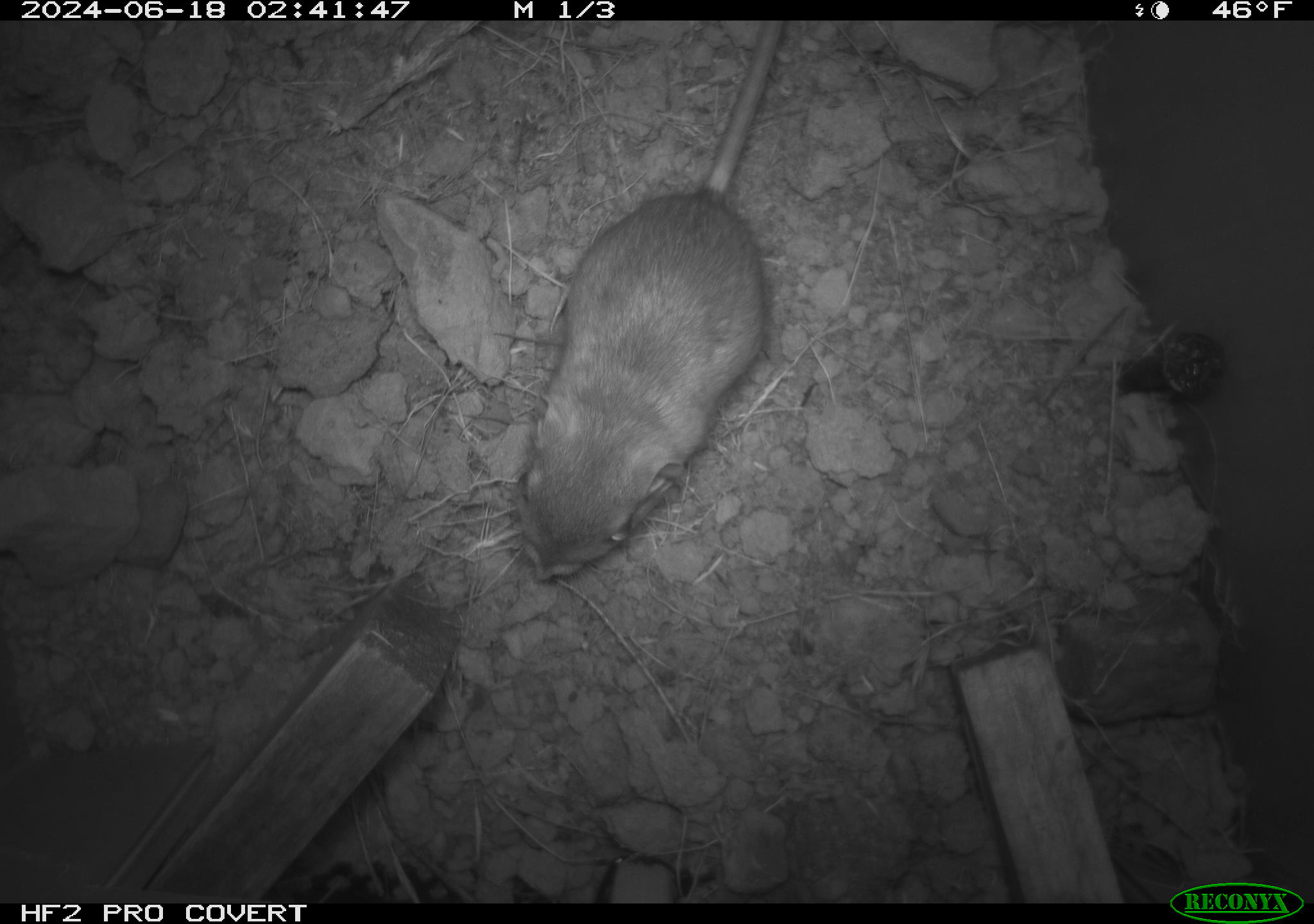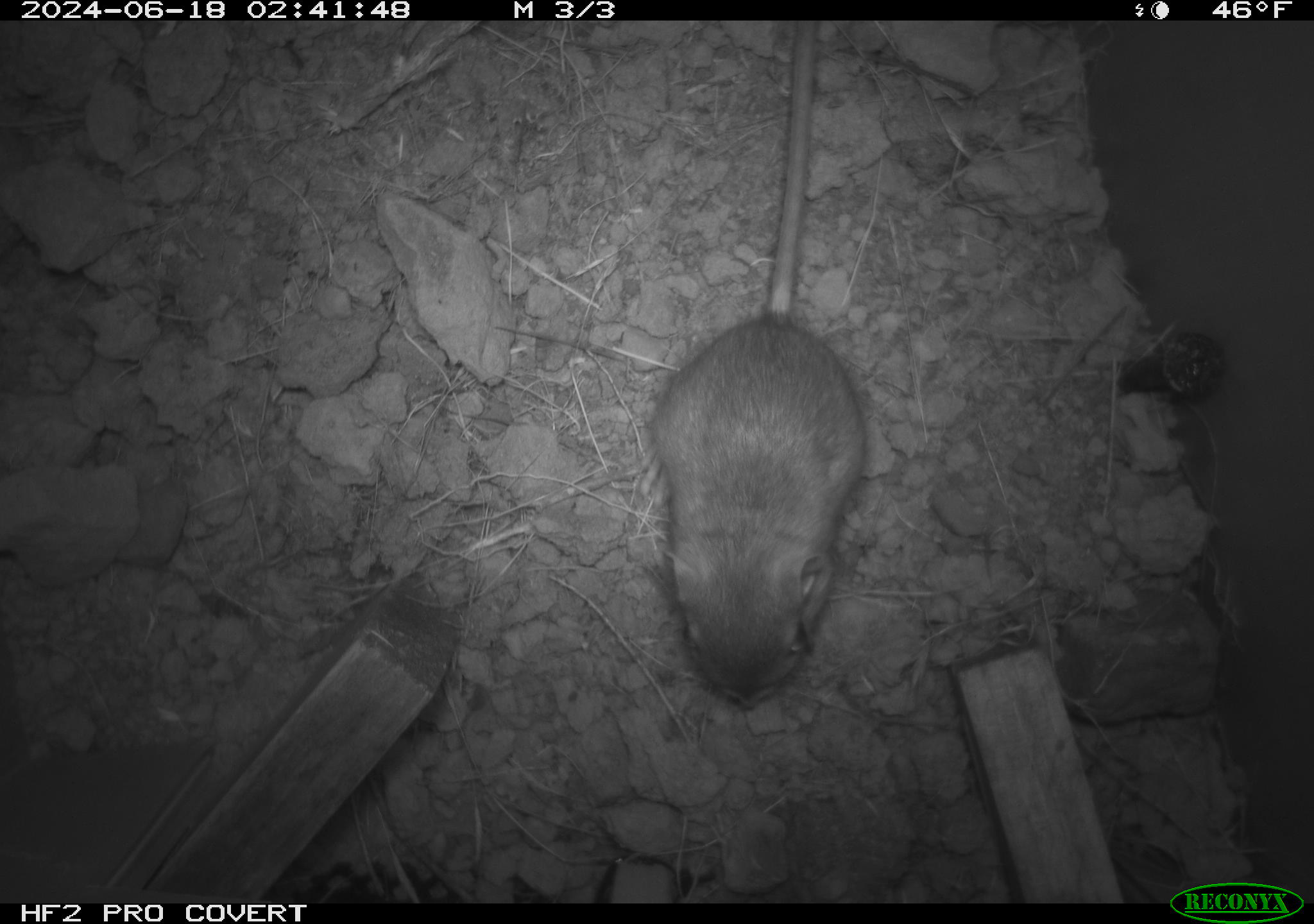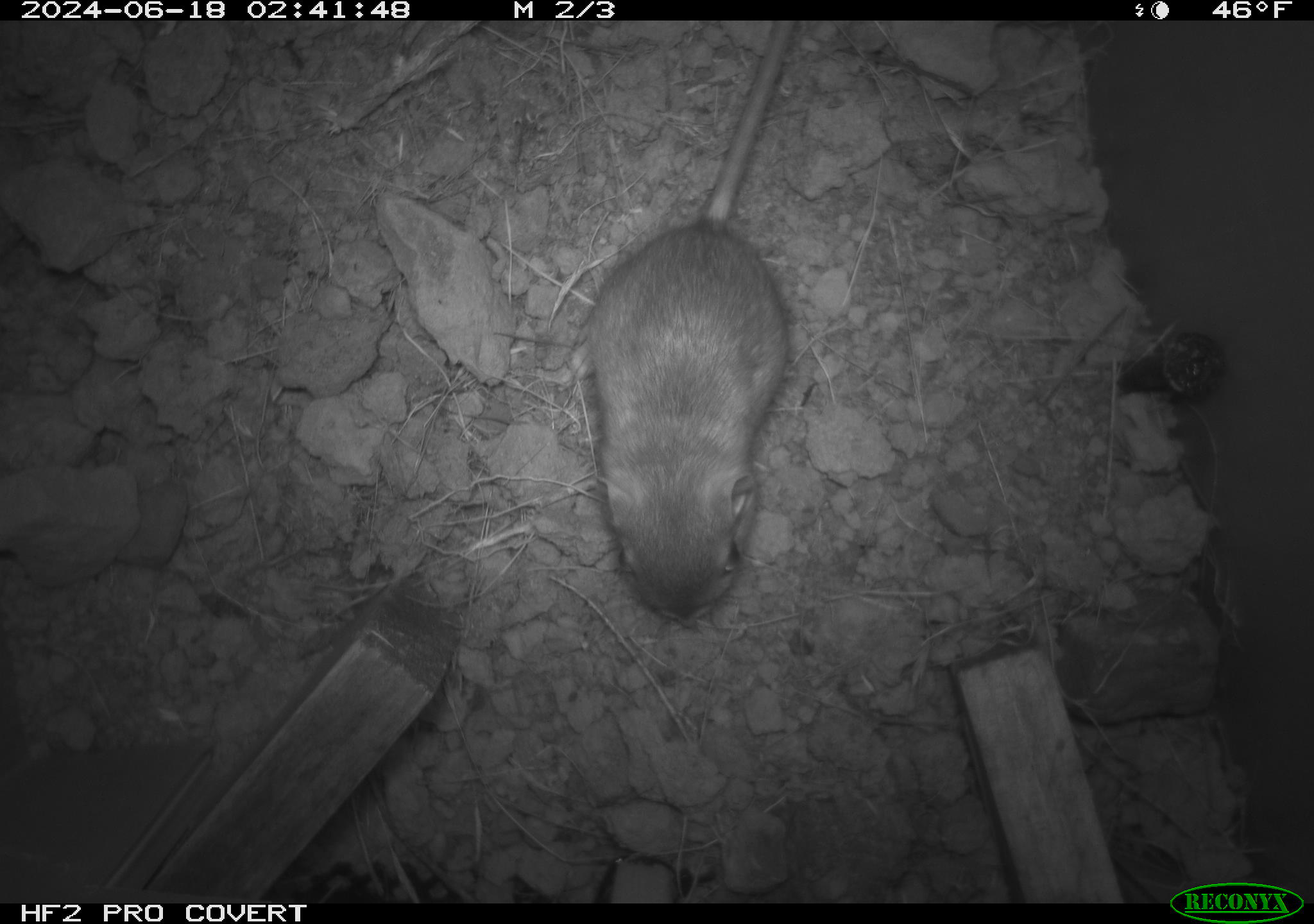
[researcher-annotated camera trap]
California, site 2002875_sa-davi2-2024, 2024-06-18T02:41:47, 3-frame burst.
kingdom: Animalia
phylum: Chordata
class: Mammalia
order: Rodentia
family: Heteromyidae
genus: Dipodomys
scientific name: Dipodomys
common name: kangaroo rats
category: dipodomys species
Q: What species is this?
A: Dipodomys species (kangaroo rats) (Dipodomys).